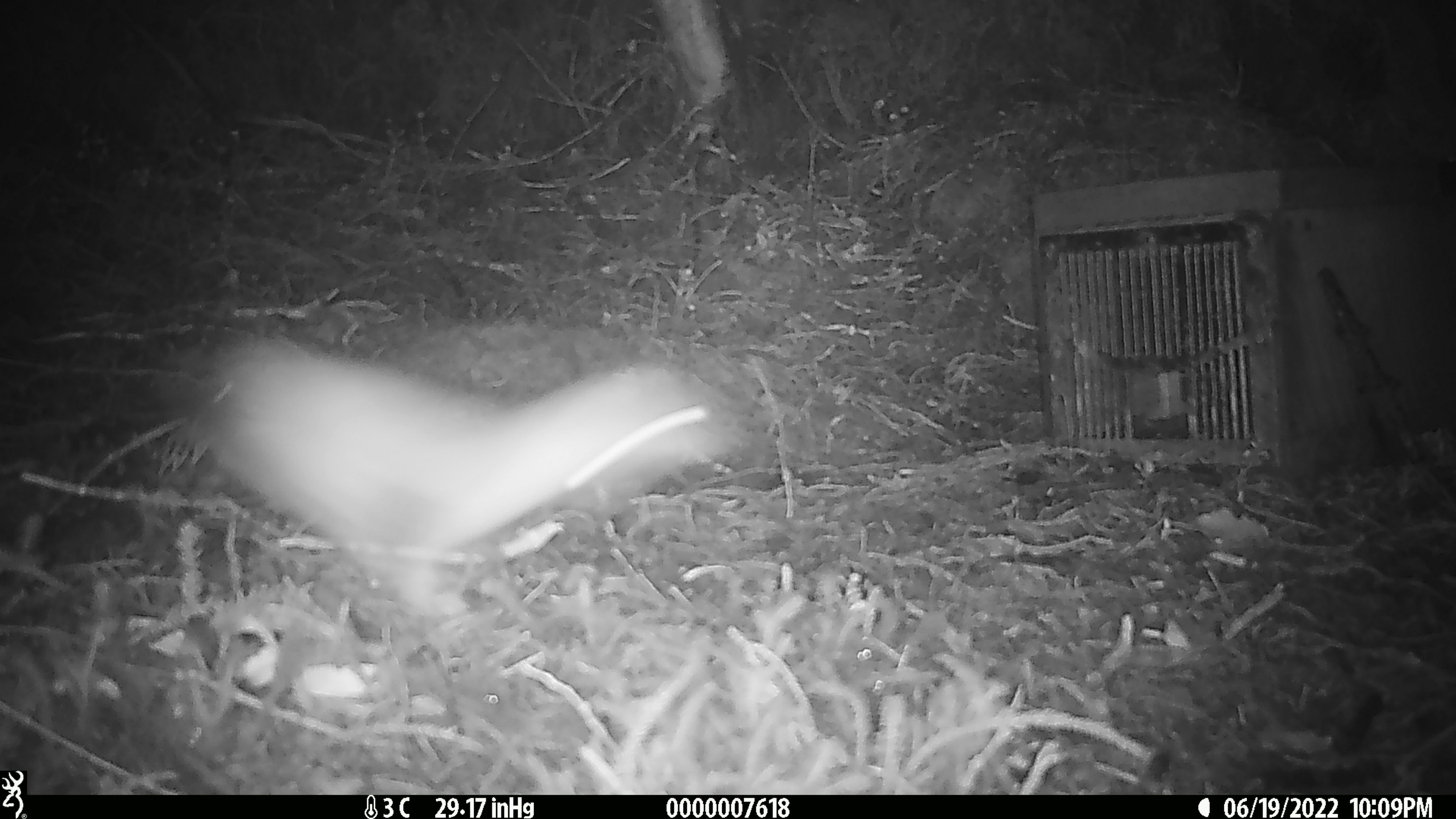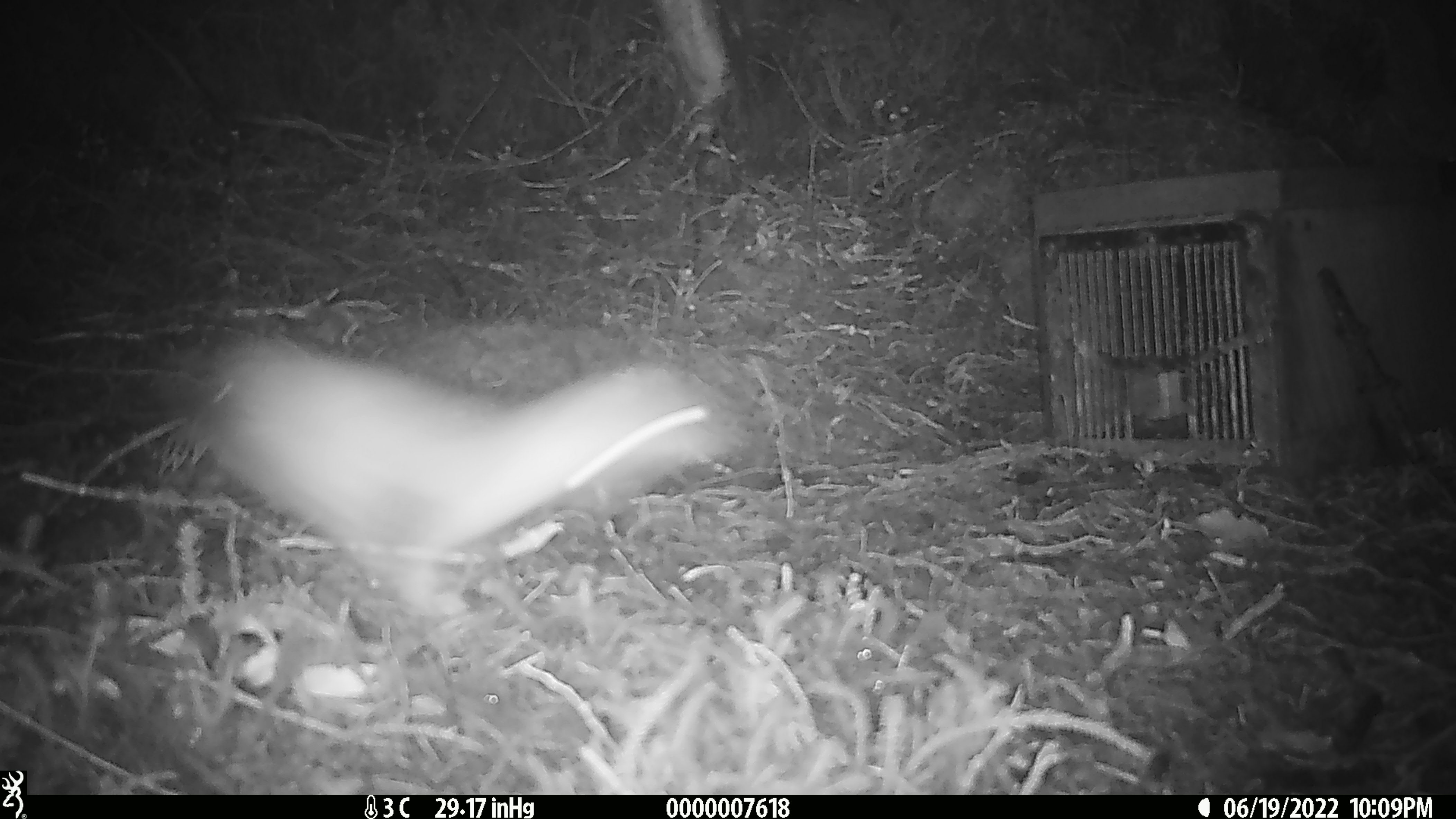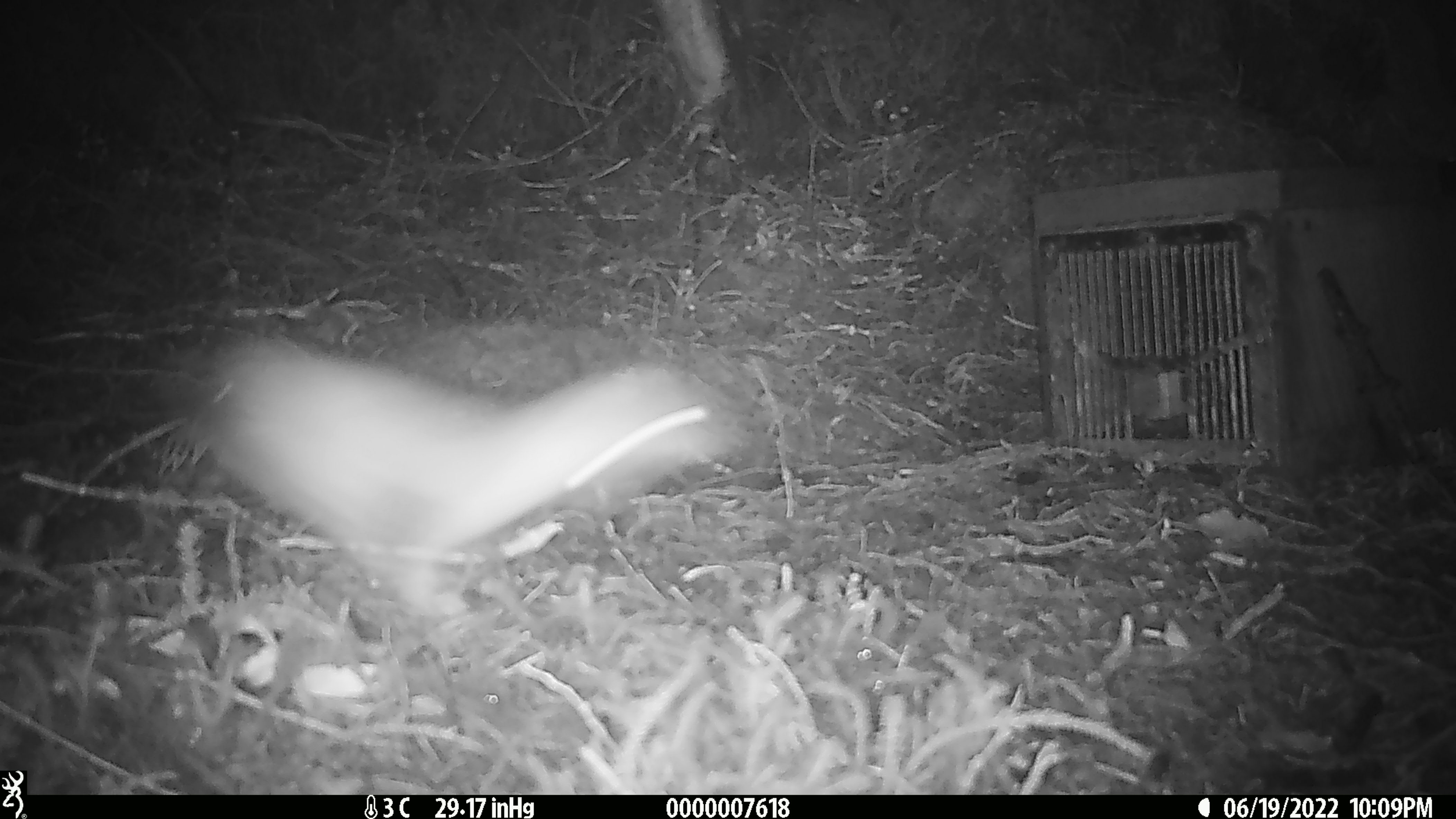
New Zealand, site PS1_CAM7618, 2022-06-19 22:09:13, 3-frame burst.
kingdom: Animalia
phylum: Chordata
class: Mammalia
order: Carnivora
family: Mustelidae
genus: Mustela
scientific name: Mustela erminea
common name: stoat